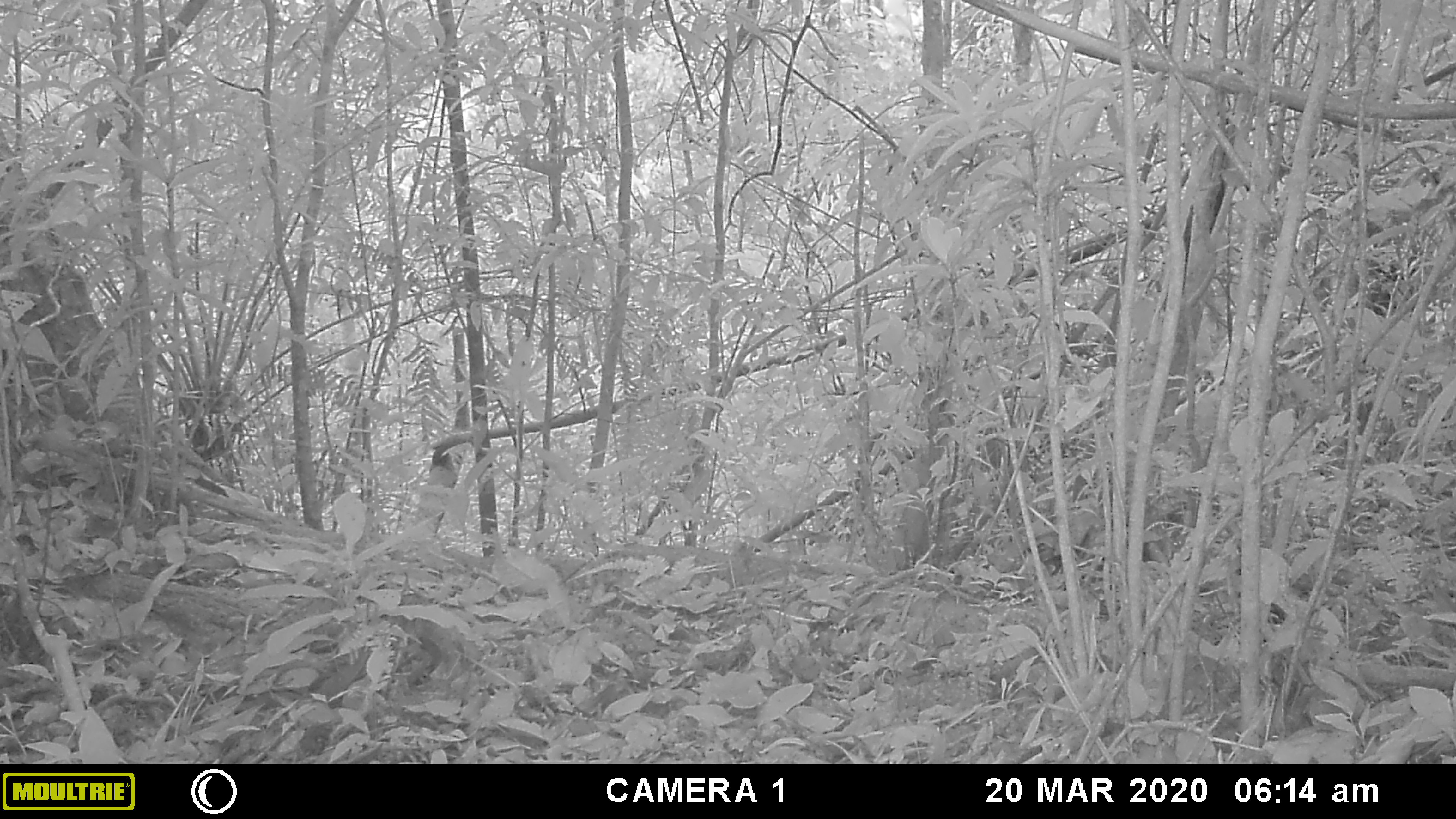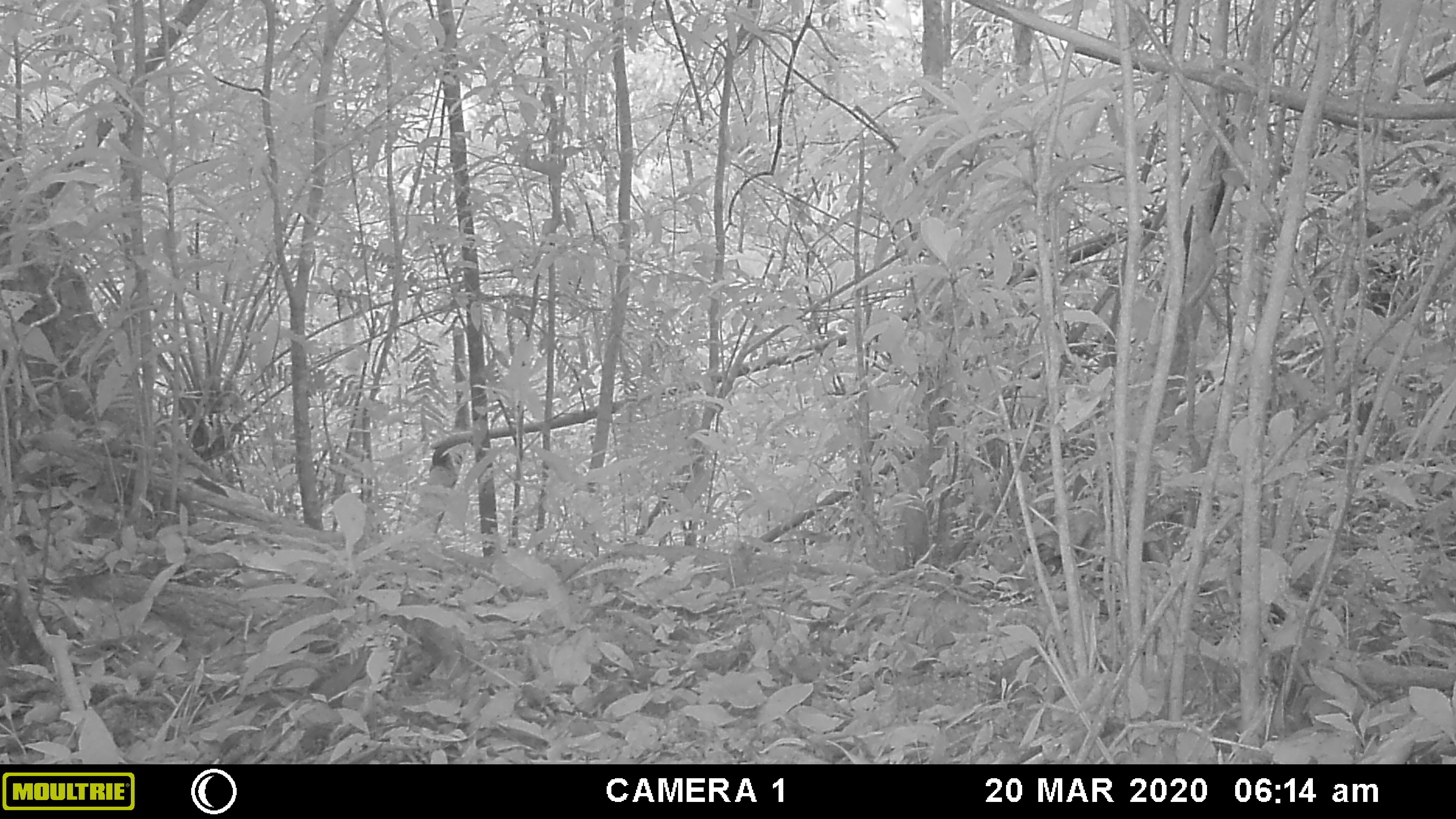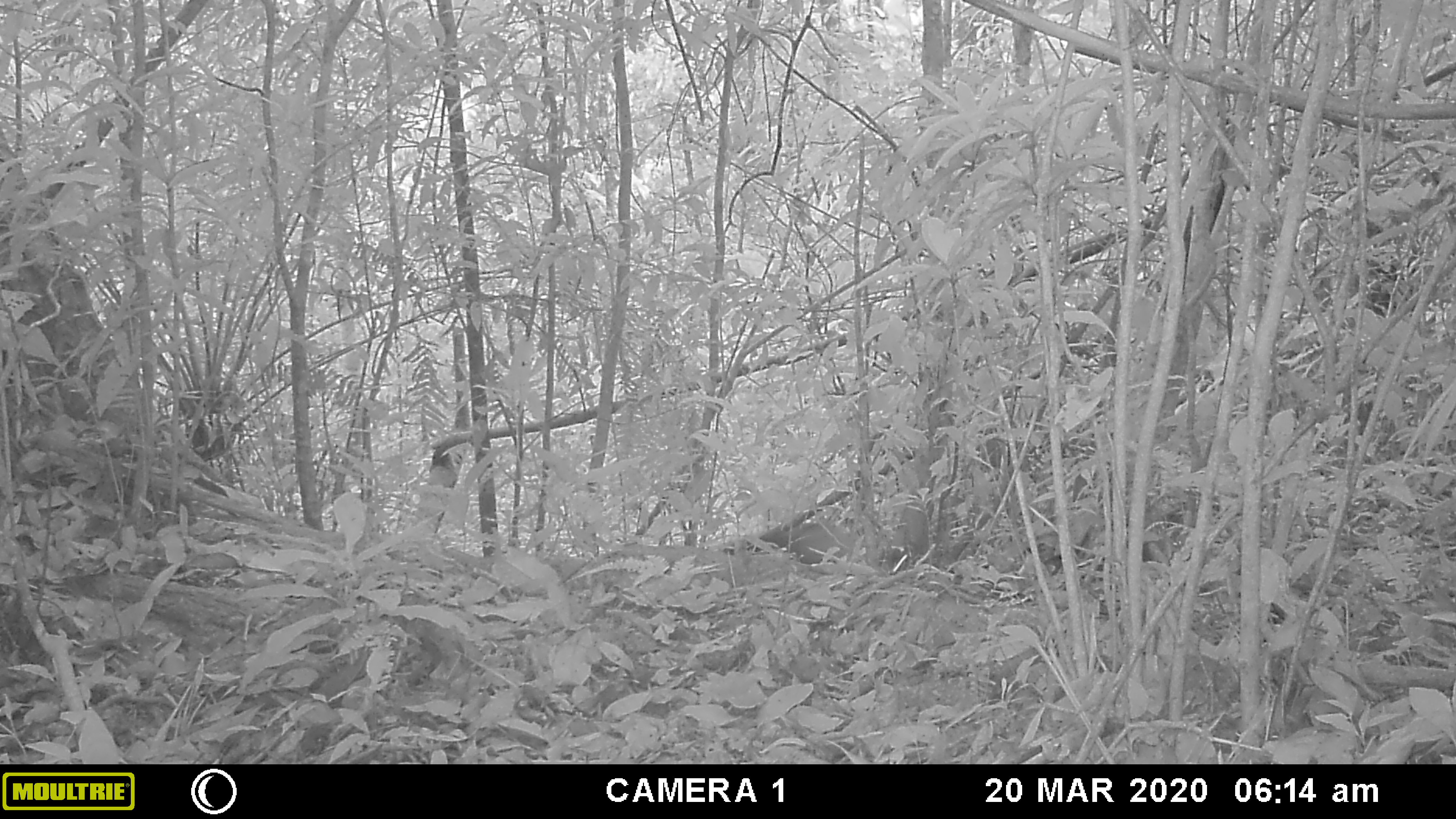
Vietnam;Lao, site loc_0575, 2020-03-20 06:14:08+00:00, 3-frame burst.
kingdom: Animalia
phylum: Chordata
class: Mammalia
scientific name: Mammalia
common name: mammal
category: unidentified small mammal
Unidentified small mammal (mammal) (Mammalia). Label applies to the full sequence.